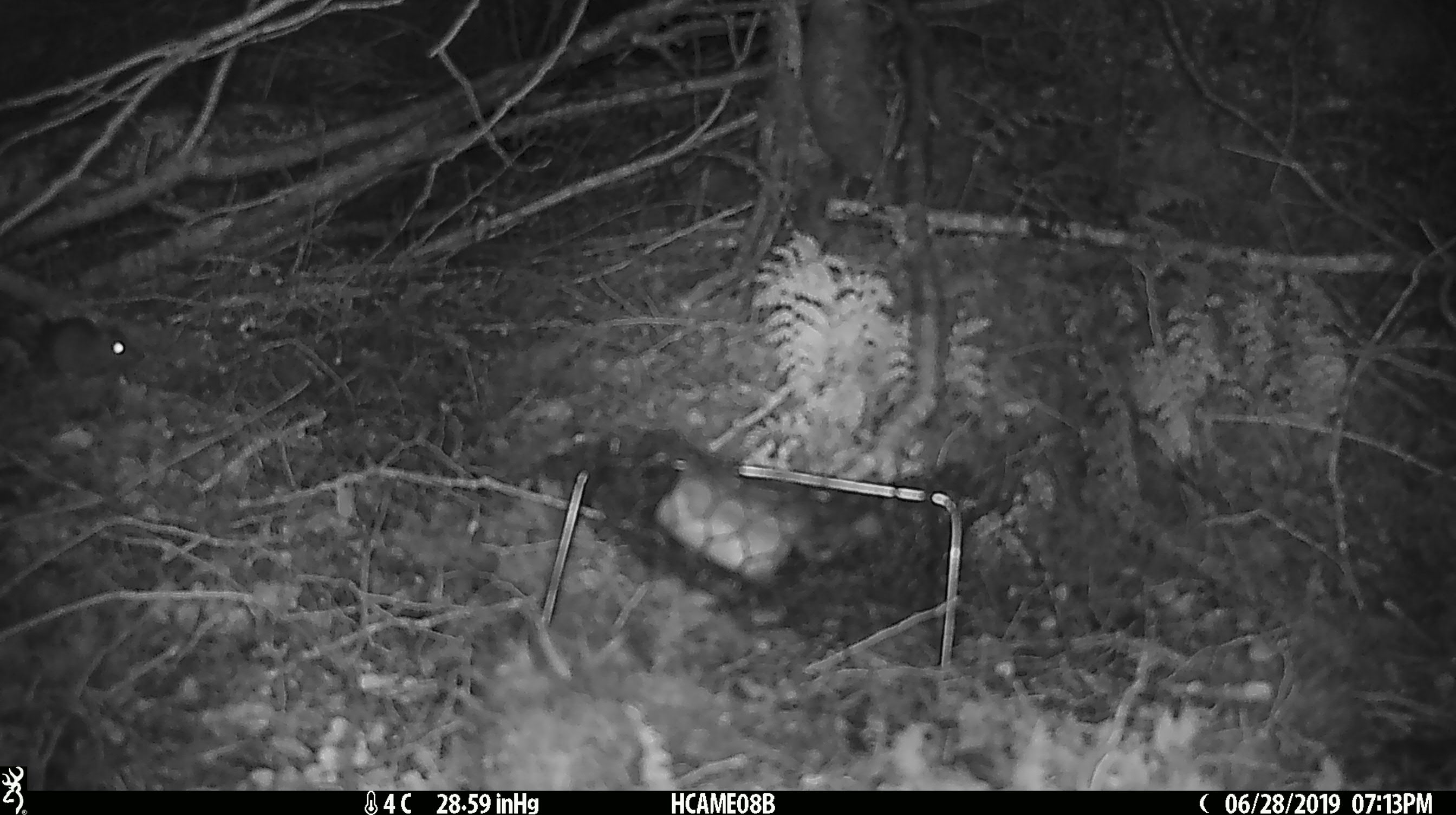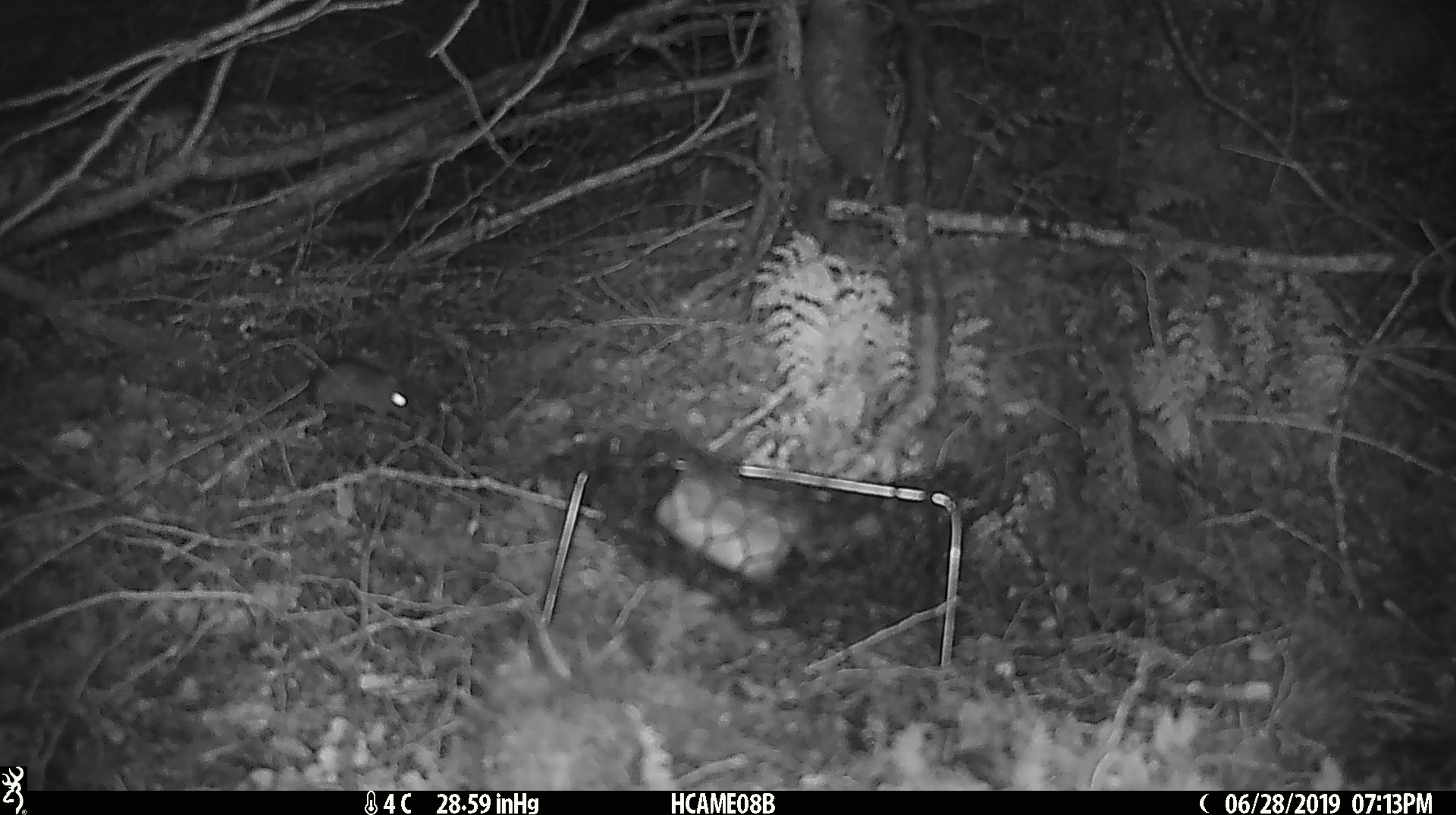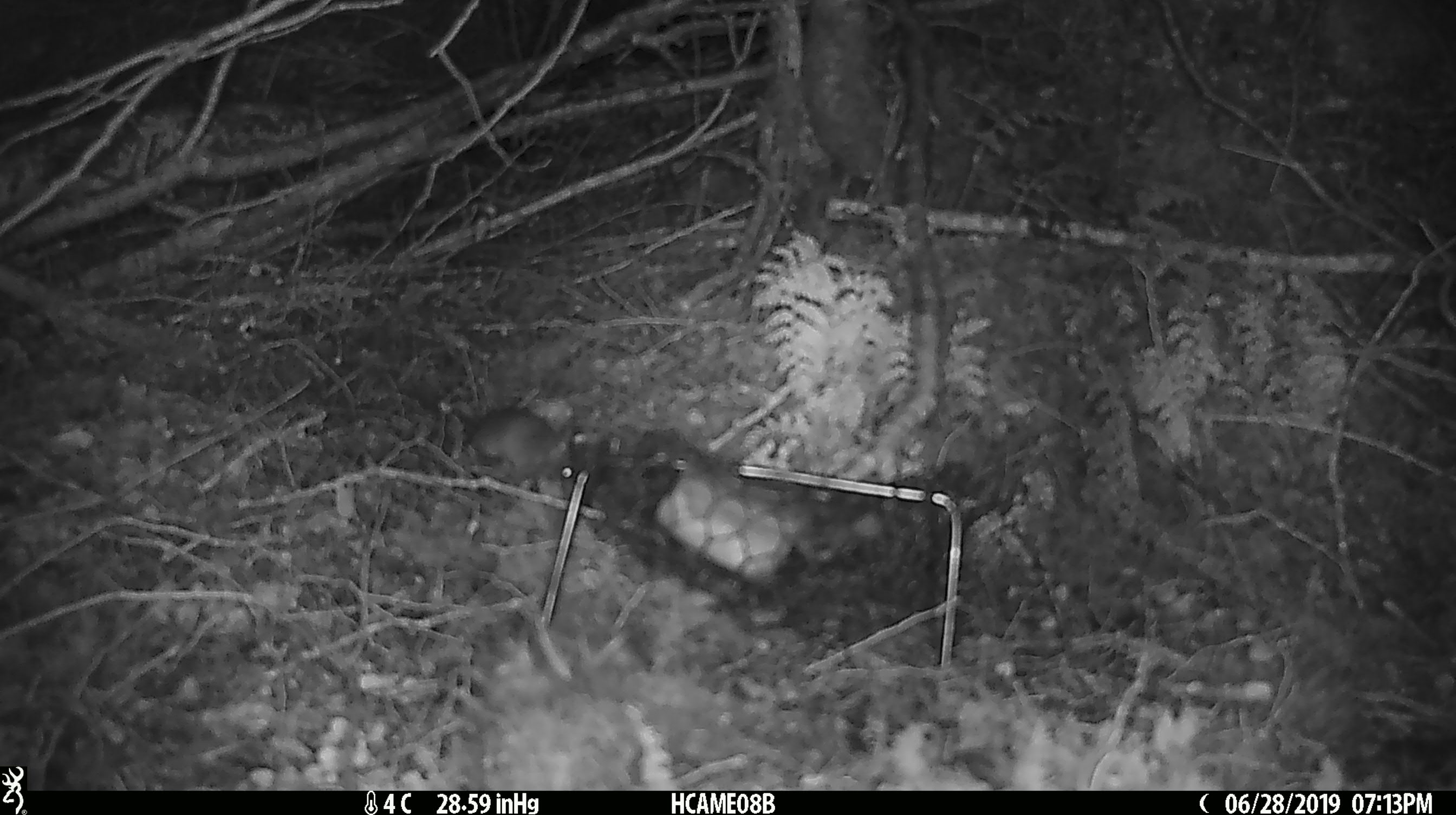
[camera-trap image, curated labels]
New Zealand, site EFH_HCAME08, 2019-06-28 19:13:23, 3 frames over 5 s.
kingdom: Animalia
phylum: Chordata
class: Mammalia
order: Rodentia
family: Muridae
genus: Mus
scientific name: Mus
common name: mouse